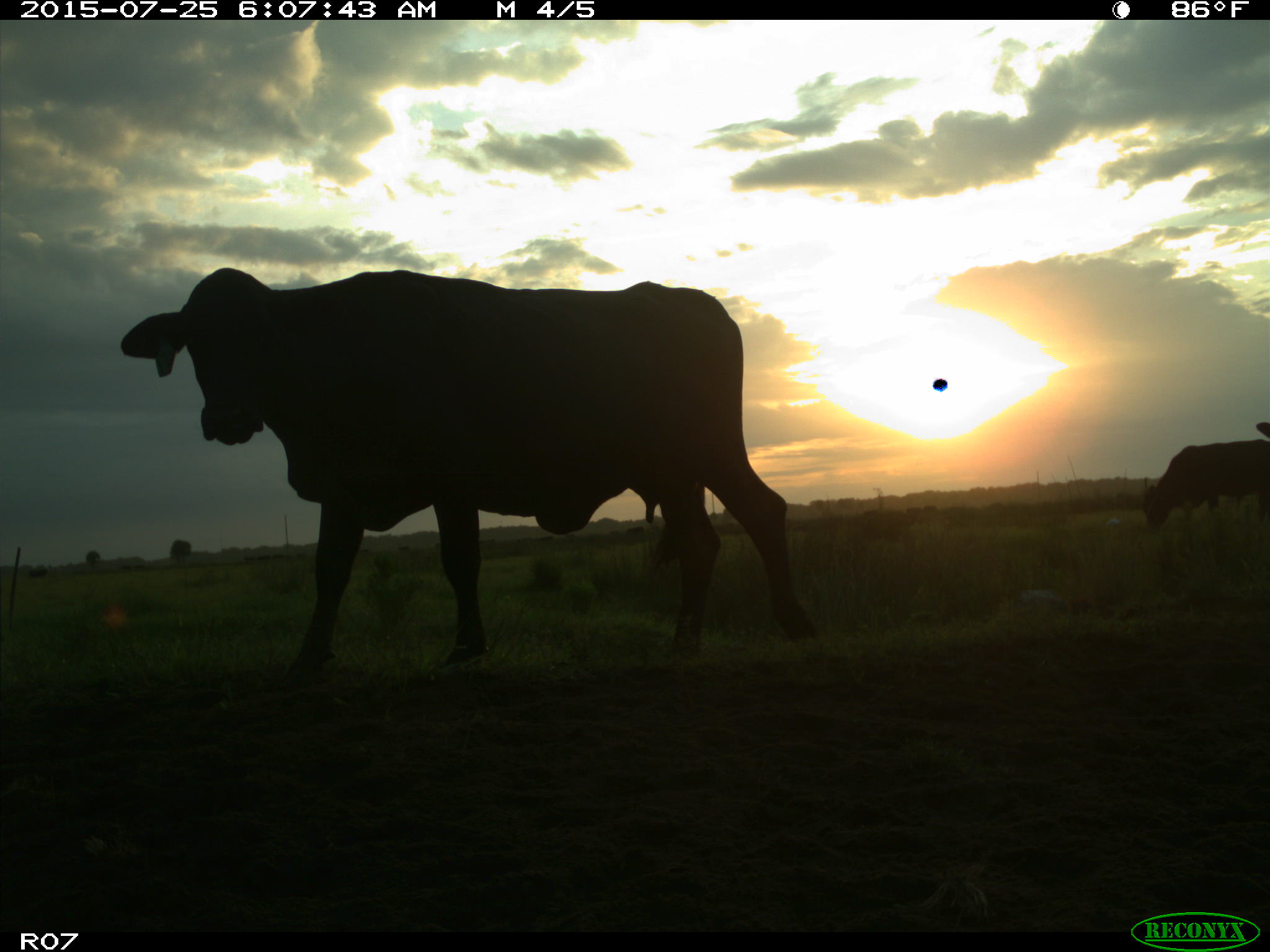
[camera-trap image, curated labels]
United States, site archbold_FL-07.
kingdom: Animalia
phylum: Chordata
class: Mammalia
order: Artiodactyla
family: Bovidae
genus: Bos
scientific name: Bos taurus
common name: domestic cow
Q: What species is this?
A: Bos taurus (domestic cow).